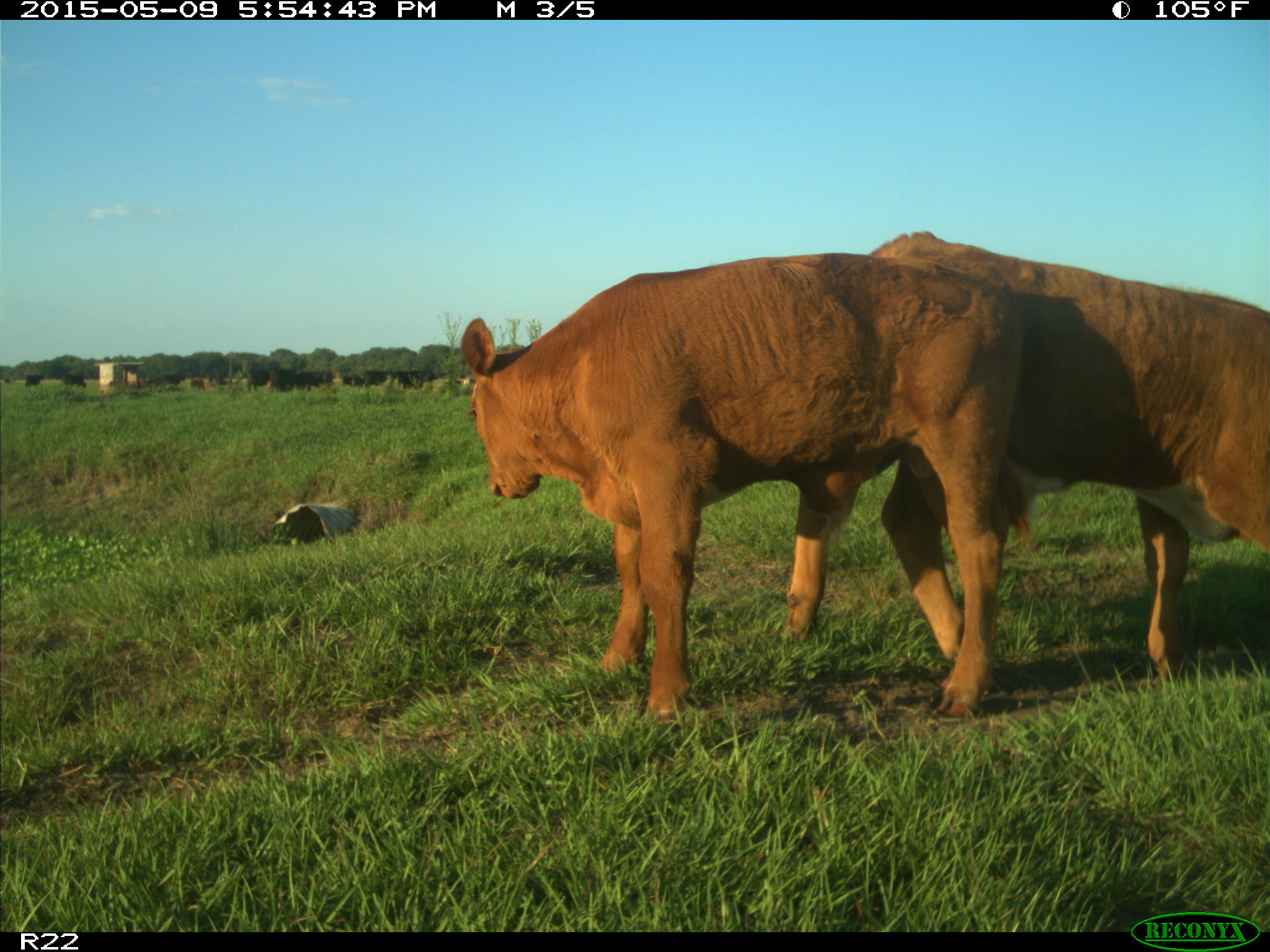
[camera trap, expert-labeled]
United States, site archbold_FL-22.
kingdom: Animalia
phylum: Chordata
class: Mammalia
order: Artiodactyla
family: Bovidae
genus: Bos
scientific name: Bos taurus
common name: domestic cow